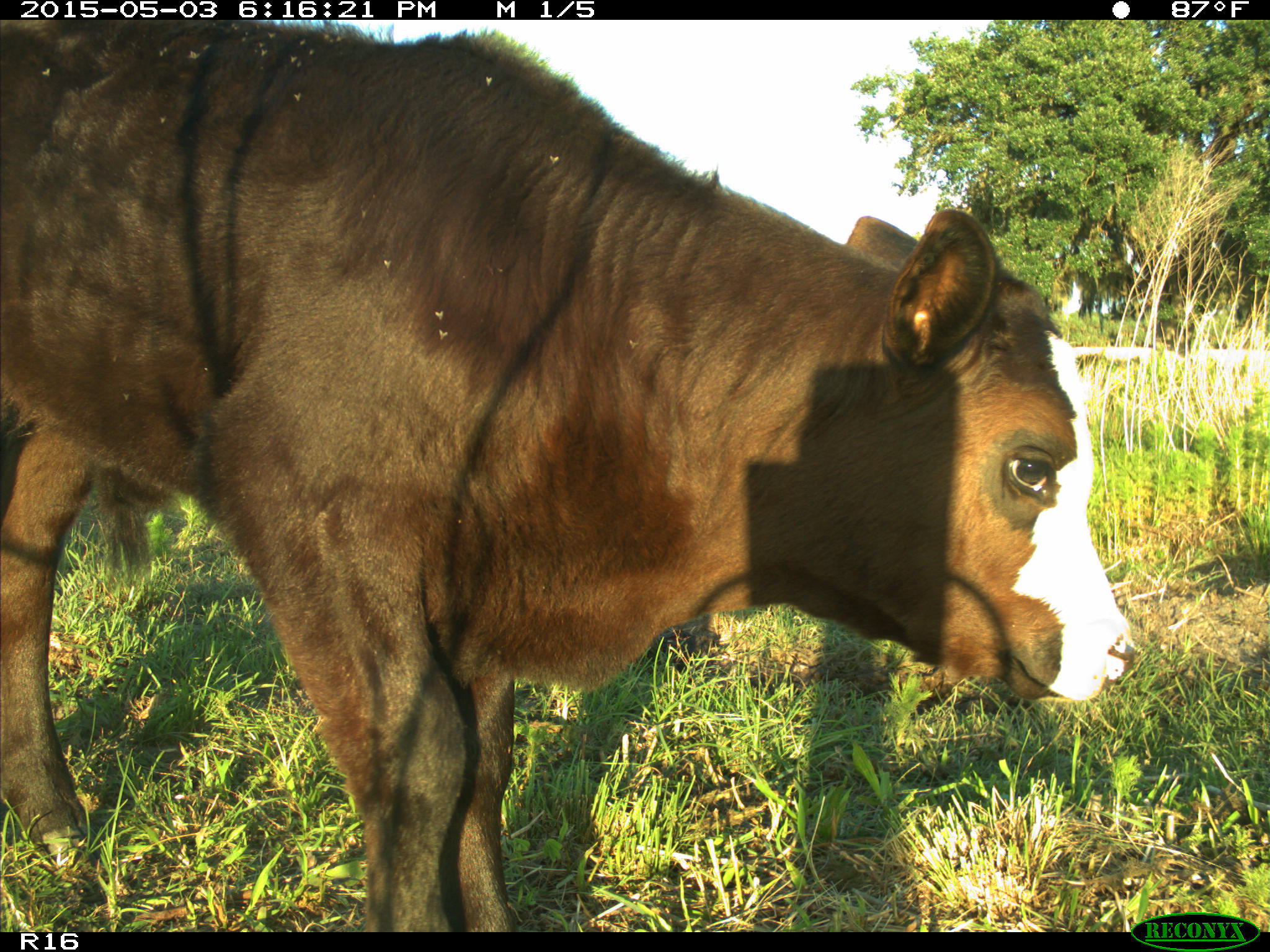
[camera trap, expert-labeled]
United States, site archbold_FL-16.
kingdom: Animalia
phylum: Chordata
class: Mammalia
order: Artiodactyla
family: Bovidae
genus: Bos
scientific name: Bos taurus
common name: domestic cow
Bos taurus (domestic cow).